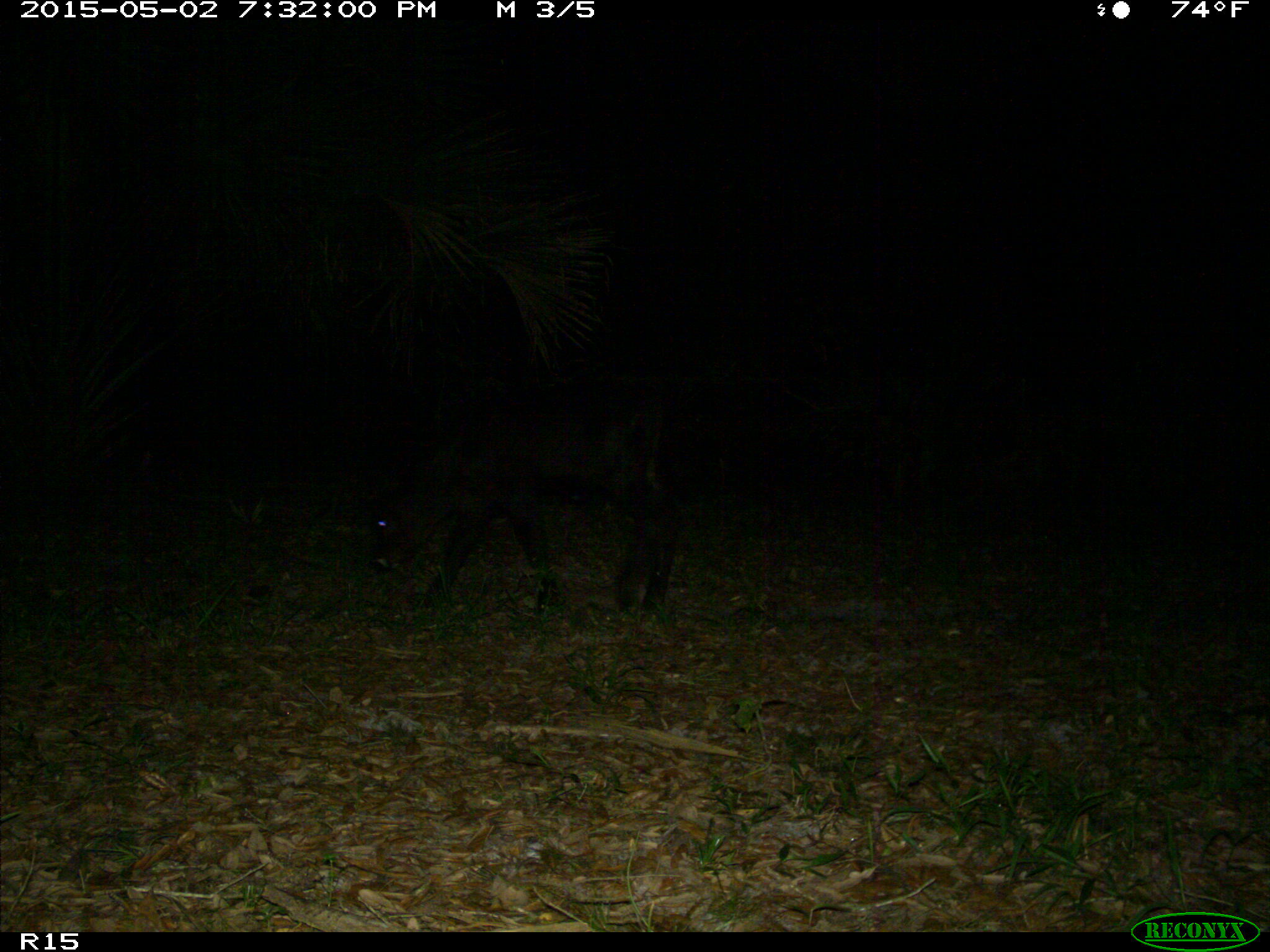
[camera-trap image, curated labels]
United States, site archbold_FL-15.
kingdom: Animalia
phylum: Chordata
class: Mammalia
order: Artiodactyla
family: Bovidae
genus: Bos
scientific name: Bos taurus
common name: domestic cow